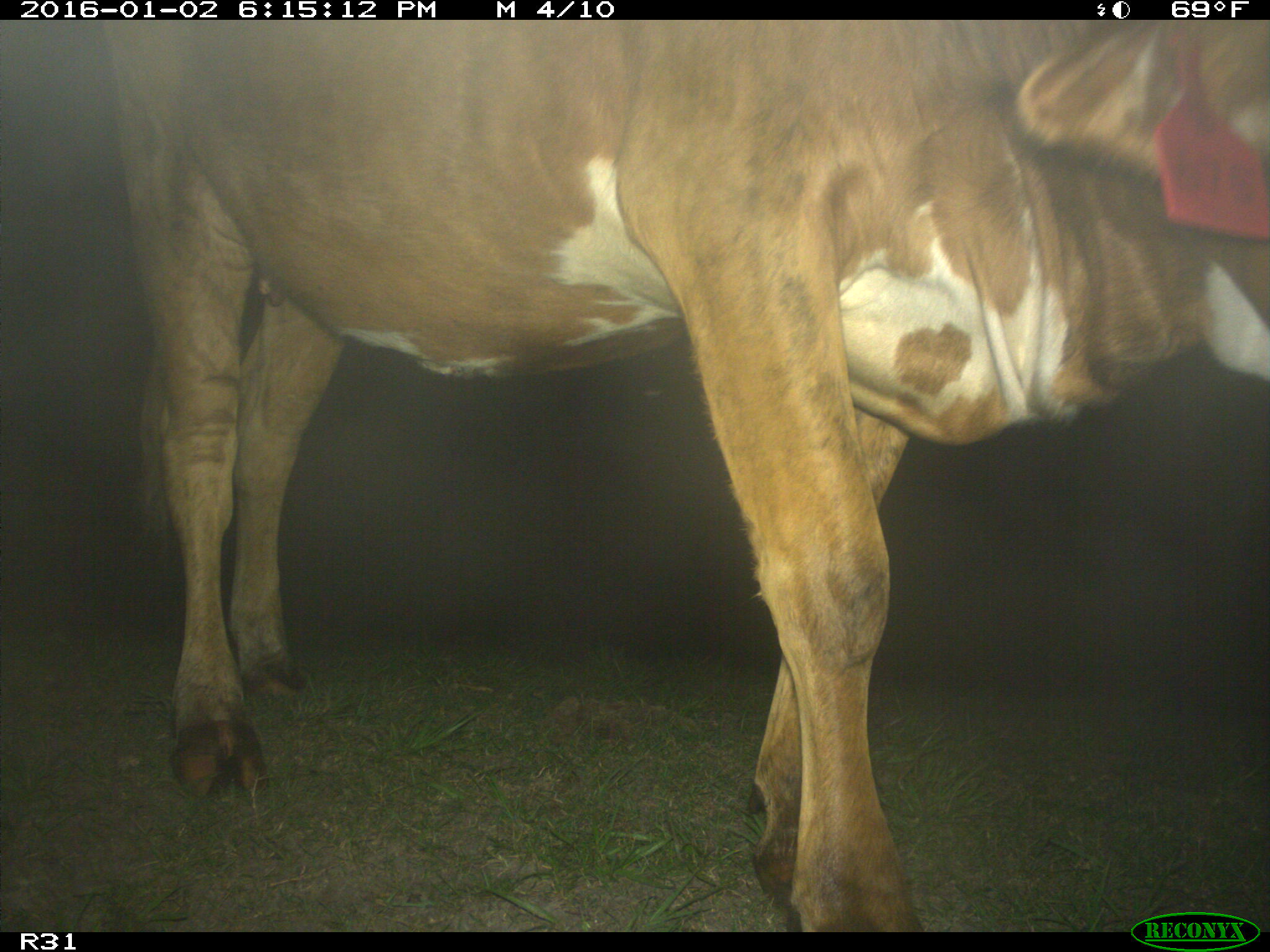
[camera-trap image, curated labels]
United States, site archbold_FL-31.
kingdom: Animalia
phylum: Chordata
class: Mammalia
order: Artiodactyla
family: Bovidae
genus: Bos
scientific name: Bos taurus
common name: domestic cow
Bos taurus (domestic cow).